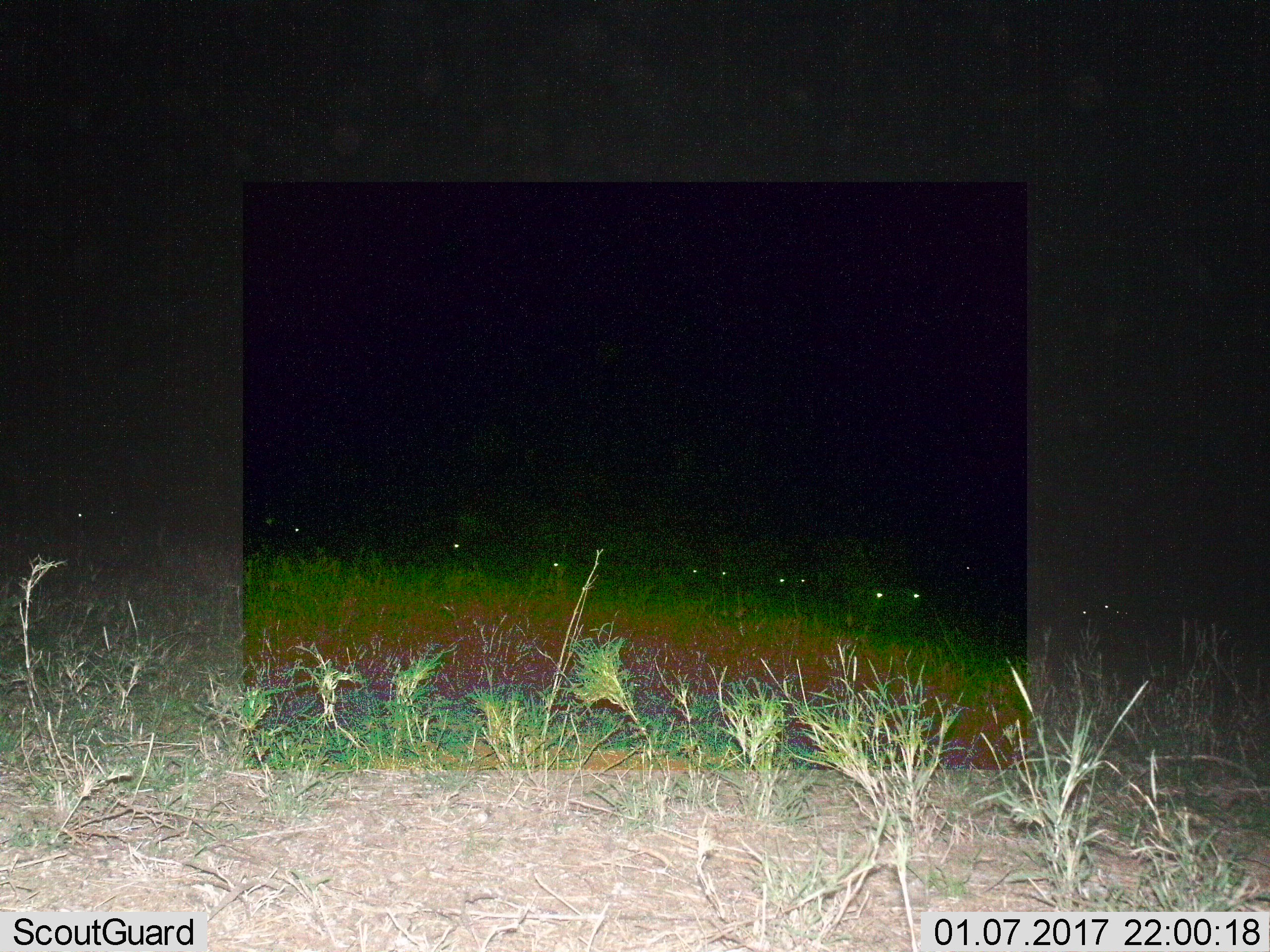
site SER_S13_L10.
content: unidentified animal